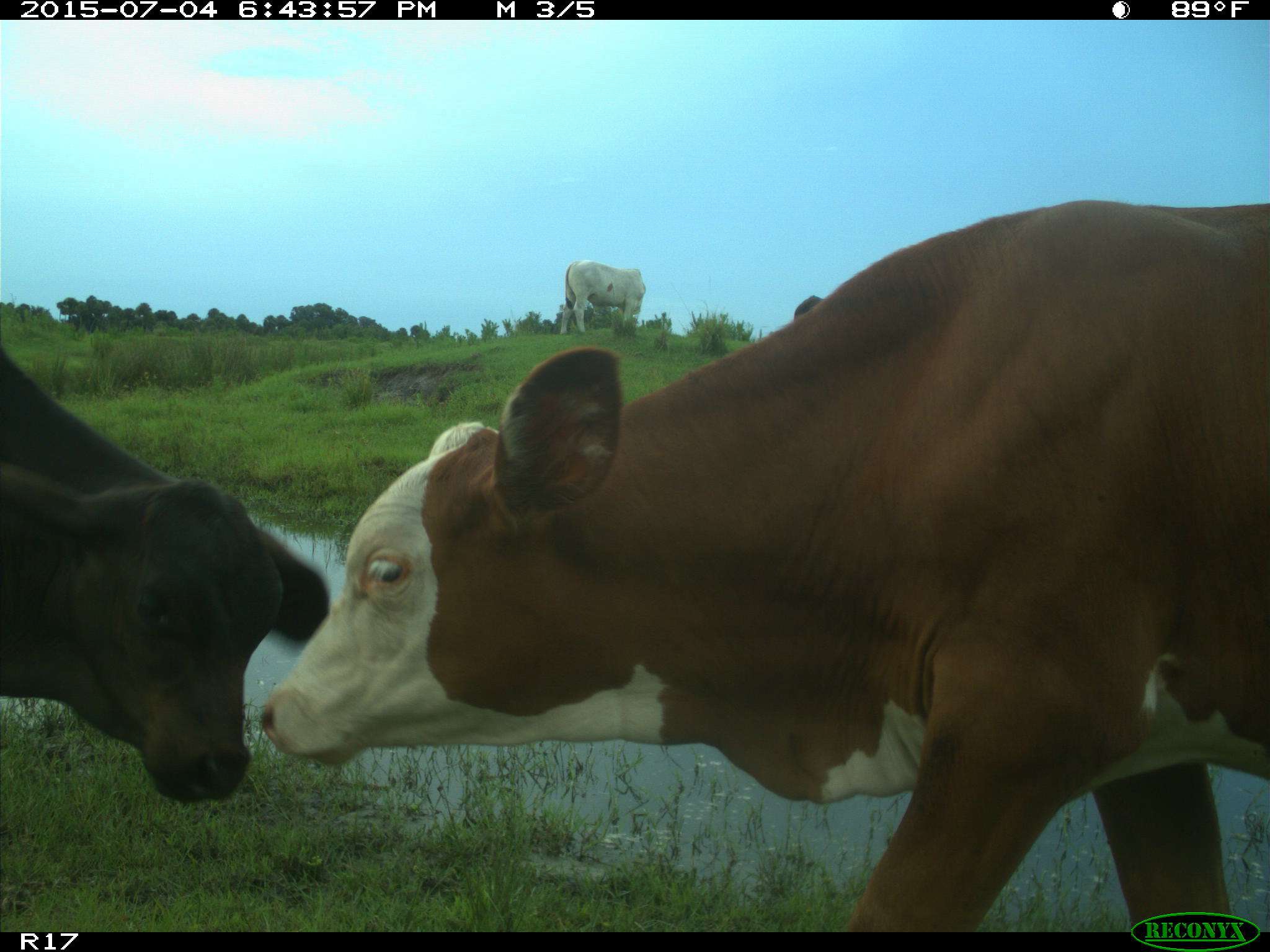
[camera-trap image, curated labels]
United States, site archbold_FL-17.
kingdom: Animalia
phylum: Chordata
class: Mammalia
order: Artiodactyla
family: Bovidae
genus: Bos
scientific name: Bos taurus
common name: domestic cow